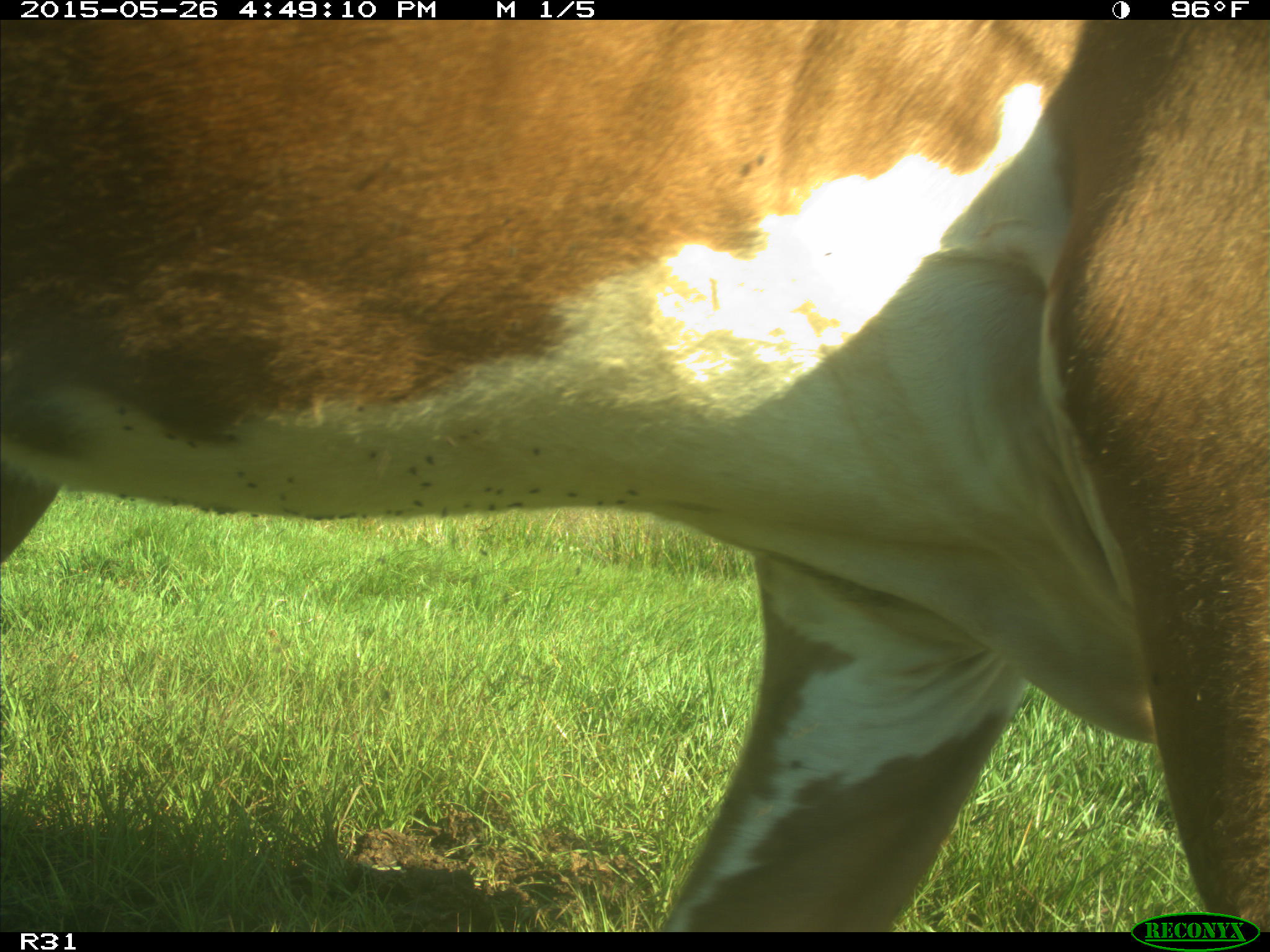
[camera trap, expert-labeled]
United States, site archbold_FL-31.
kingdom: Animalia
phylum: Chordata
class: Mammalia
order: Artiodactyla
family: Bovidae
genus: Bos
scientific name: Bos taurus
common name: domestic cow